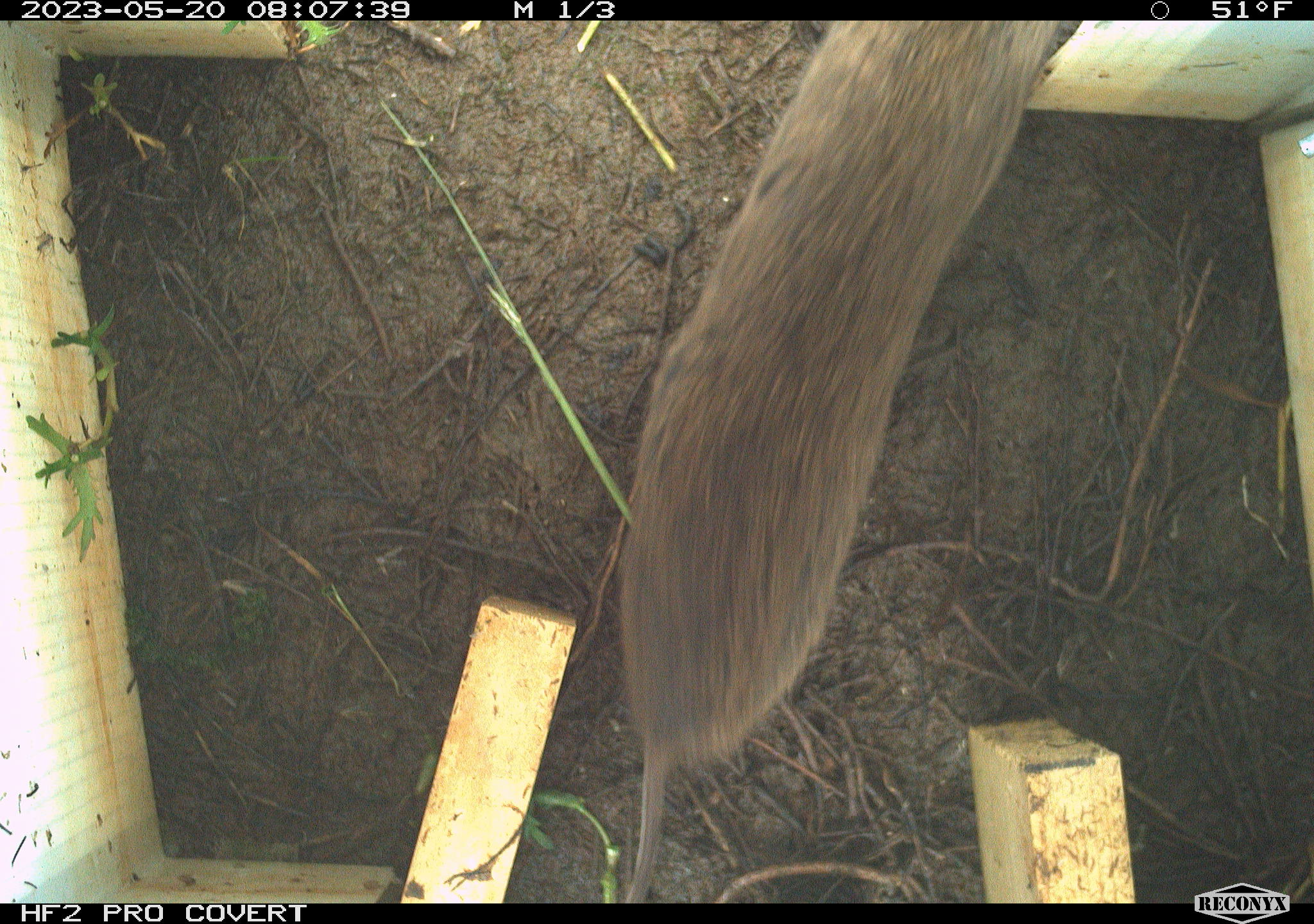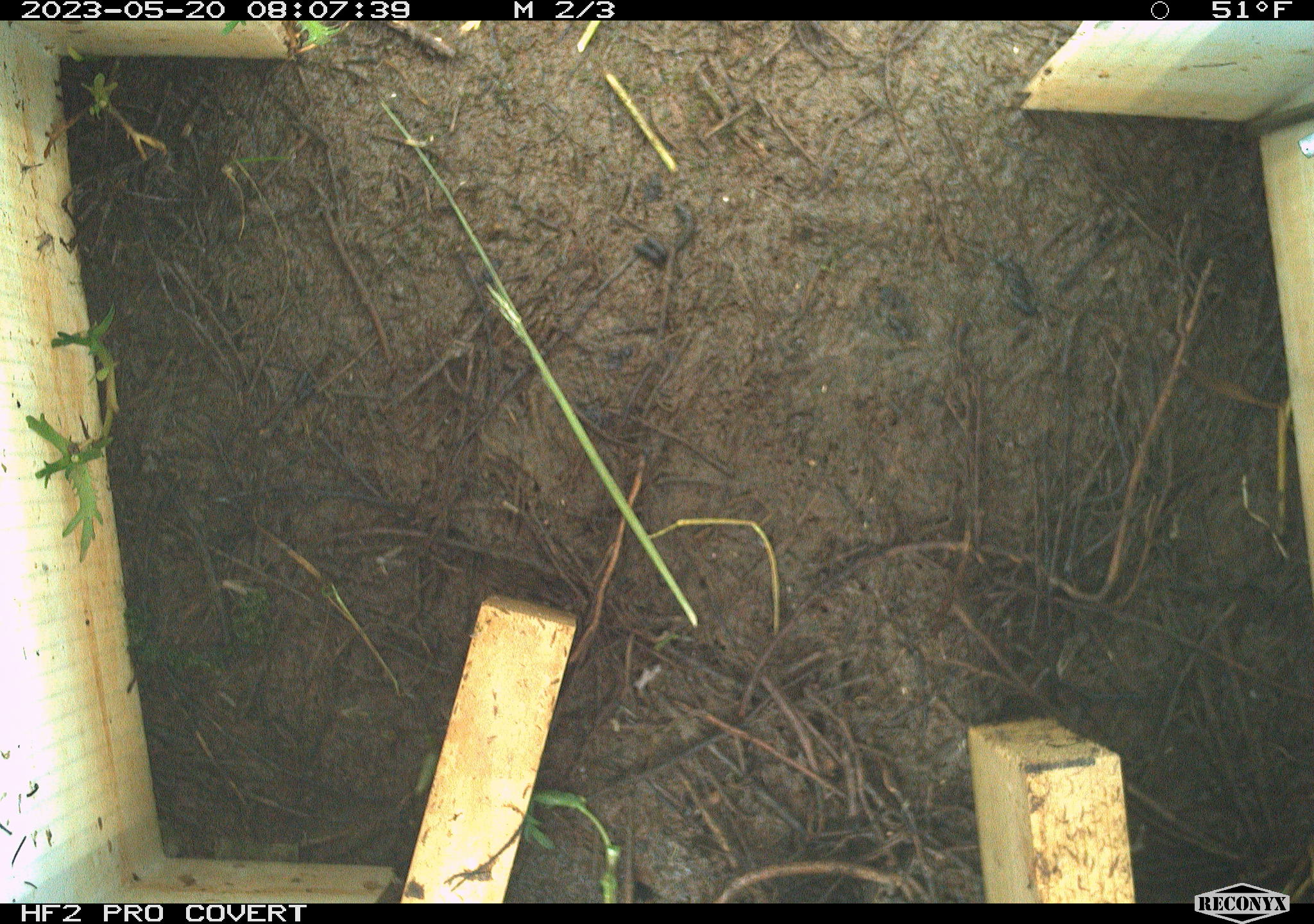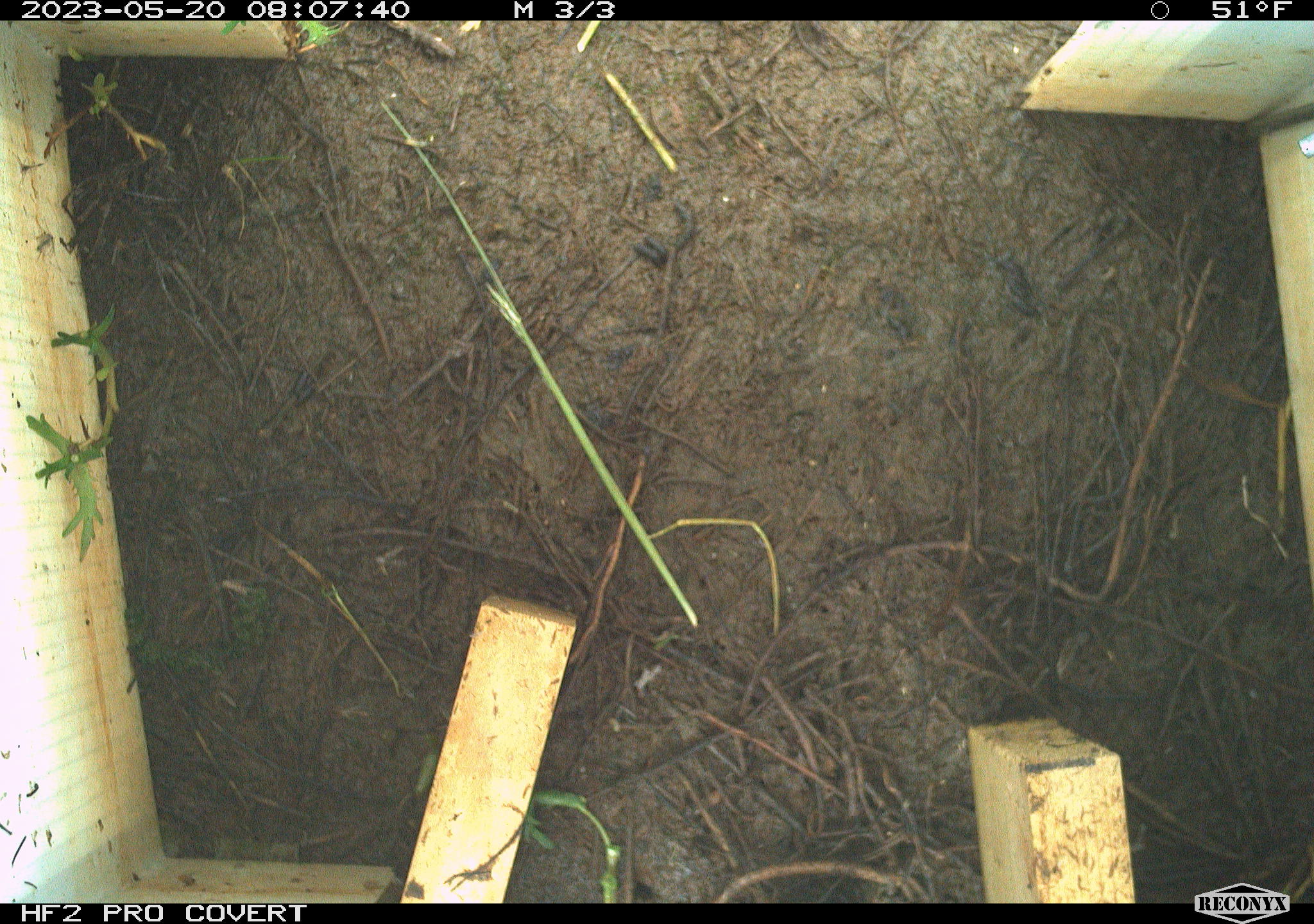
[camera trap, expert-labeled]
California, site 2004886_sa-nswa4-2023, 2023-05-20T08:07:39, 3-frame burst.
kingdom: Animalia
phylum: Chordata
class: Mammalia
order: Rodentia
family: Cricetidae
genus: Microtus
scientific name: Microtus californicus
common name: california vole